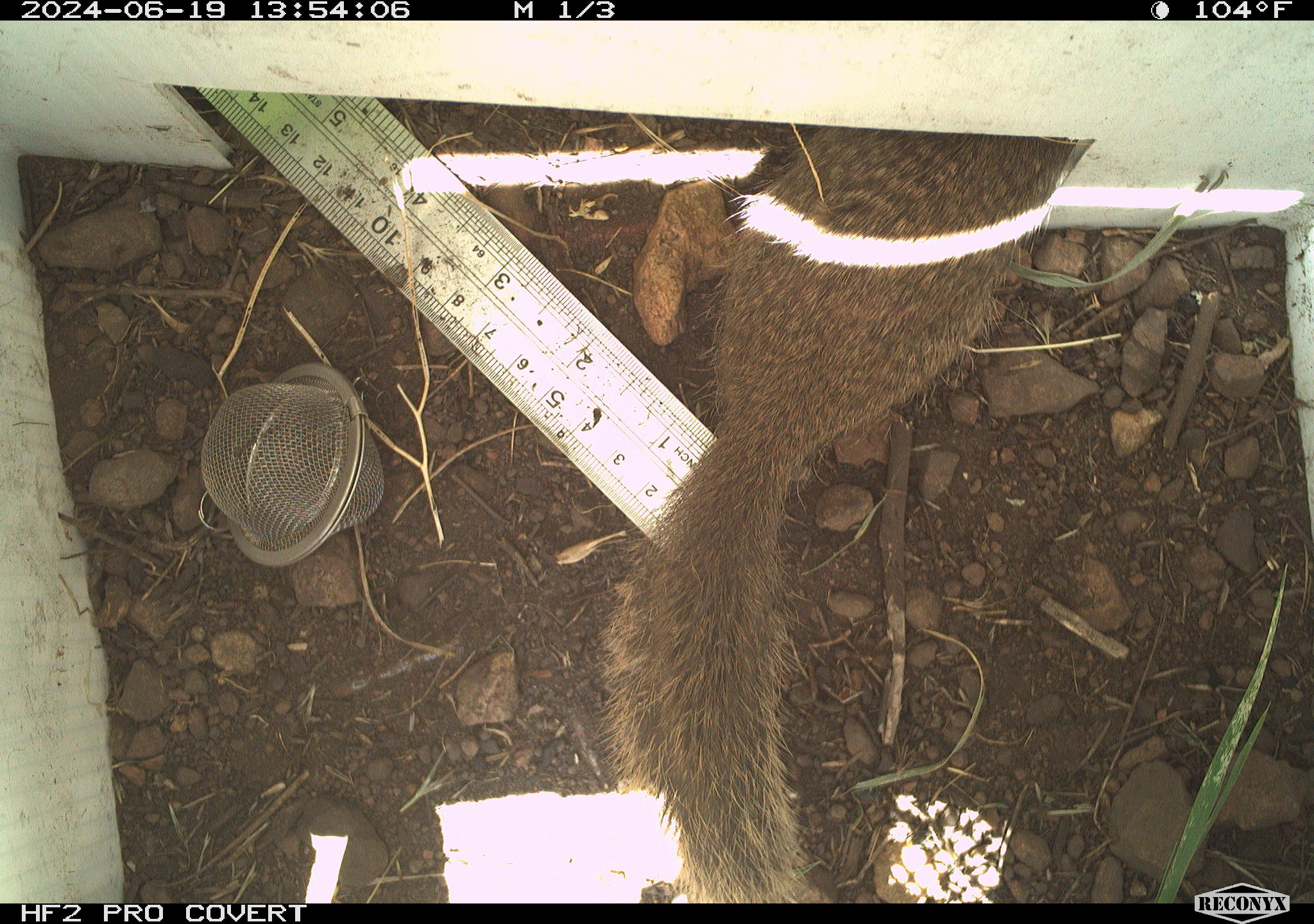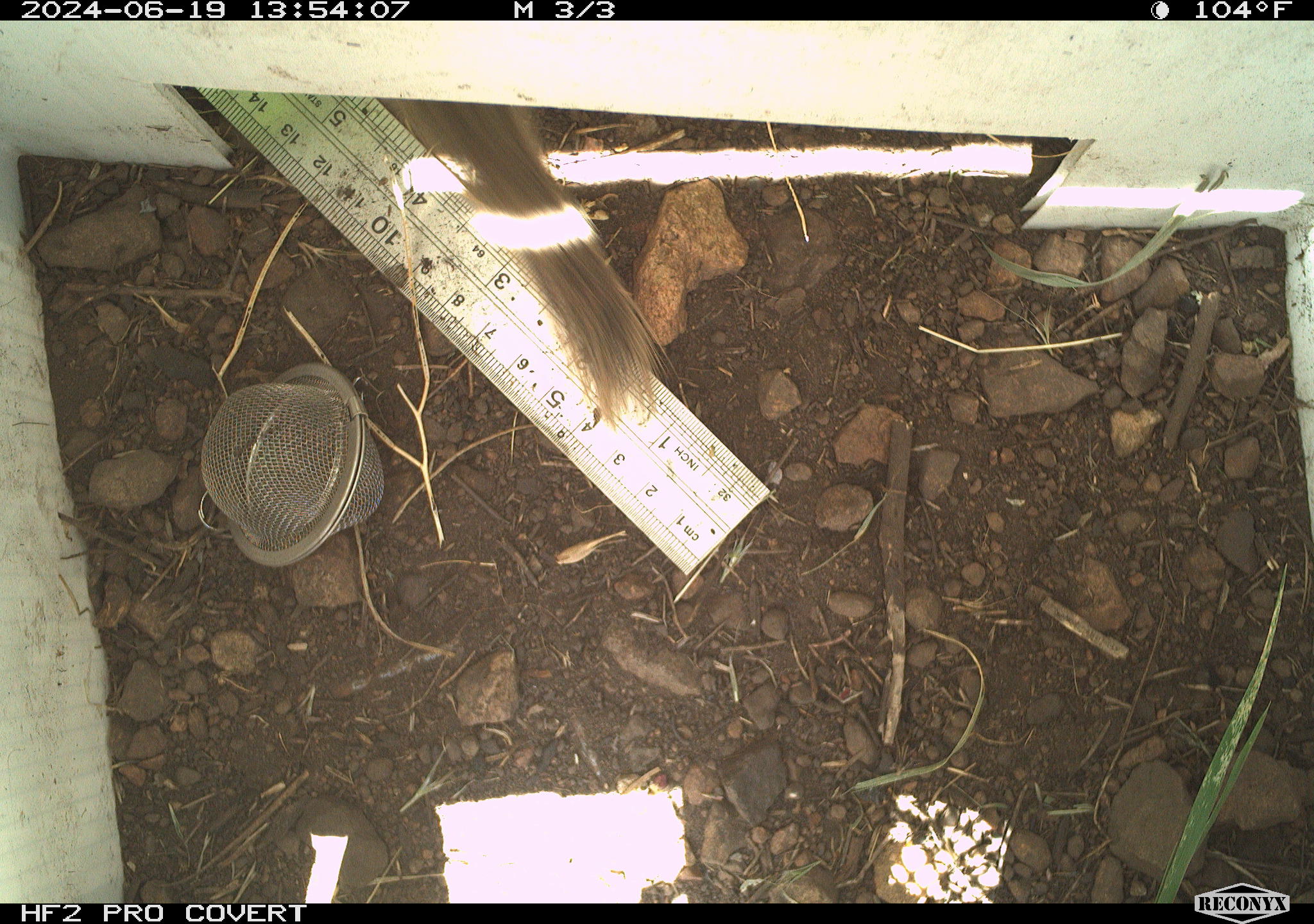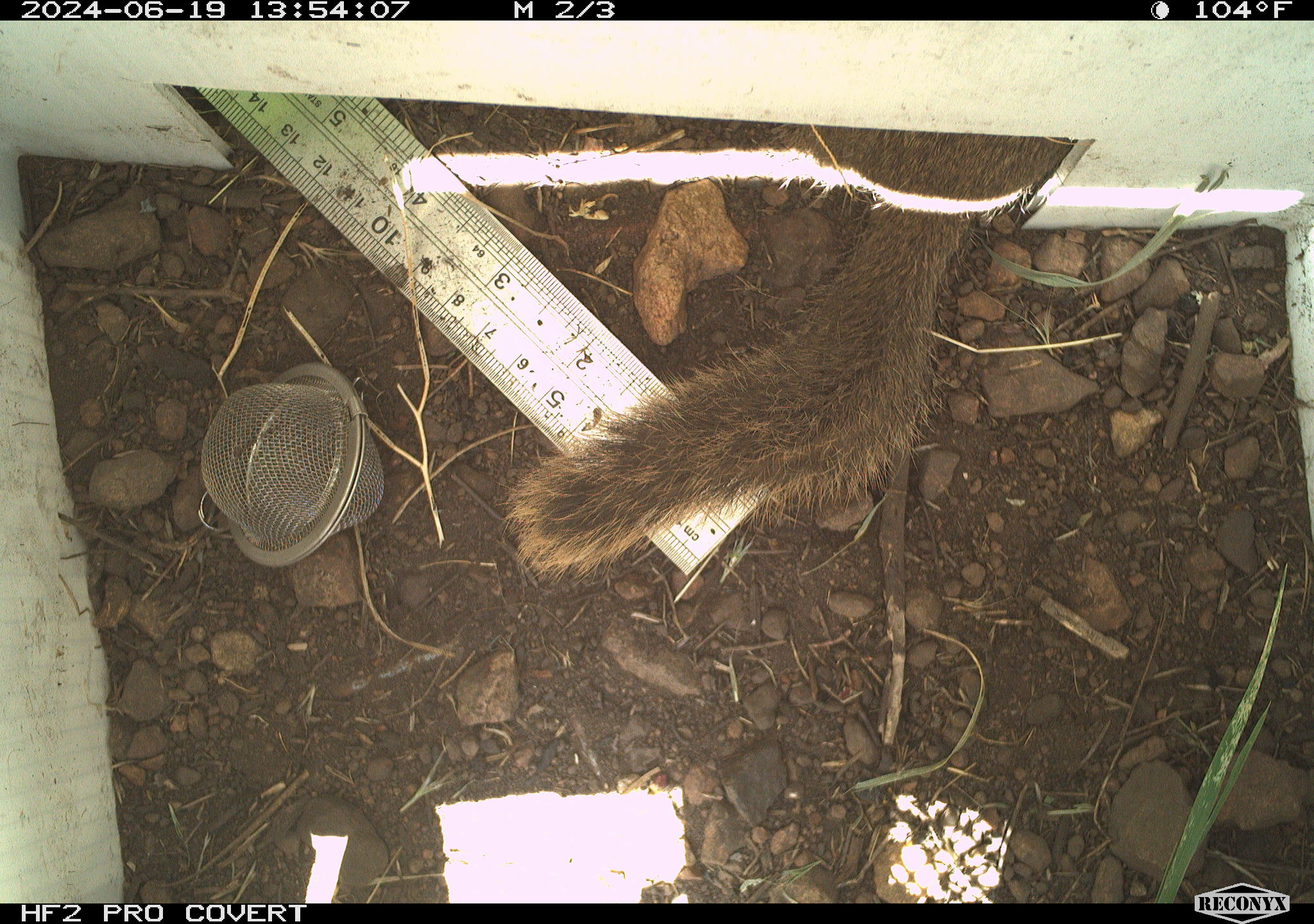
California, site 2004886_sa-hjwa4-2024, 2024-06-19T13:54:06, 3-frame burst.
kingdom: Animalia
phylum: Chordata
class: Mammalia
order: Rodentia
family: Sciuridae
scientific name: Sciuridae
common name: squirrels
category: sciuridae family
Sciuridae family (squirrels) (Sciuridae).